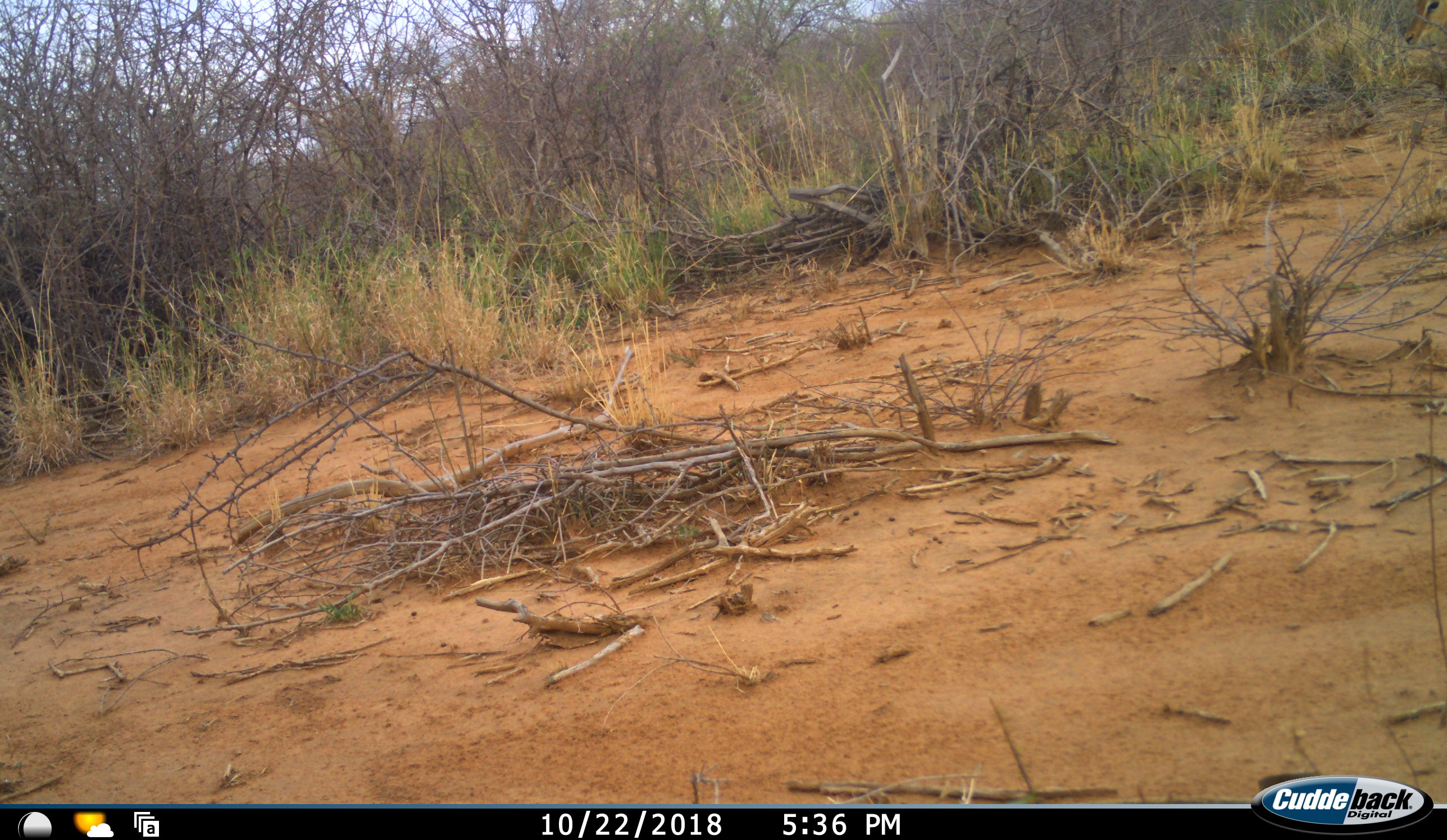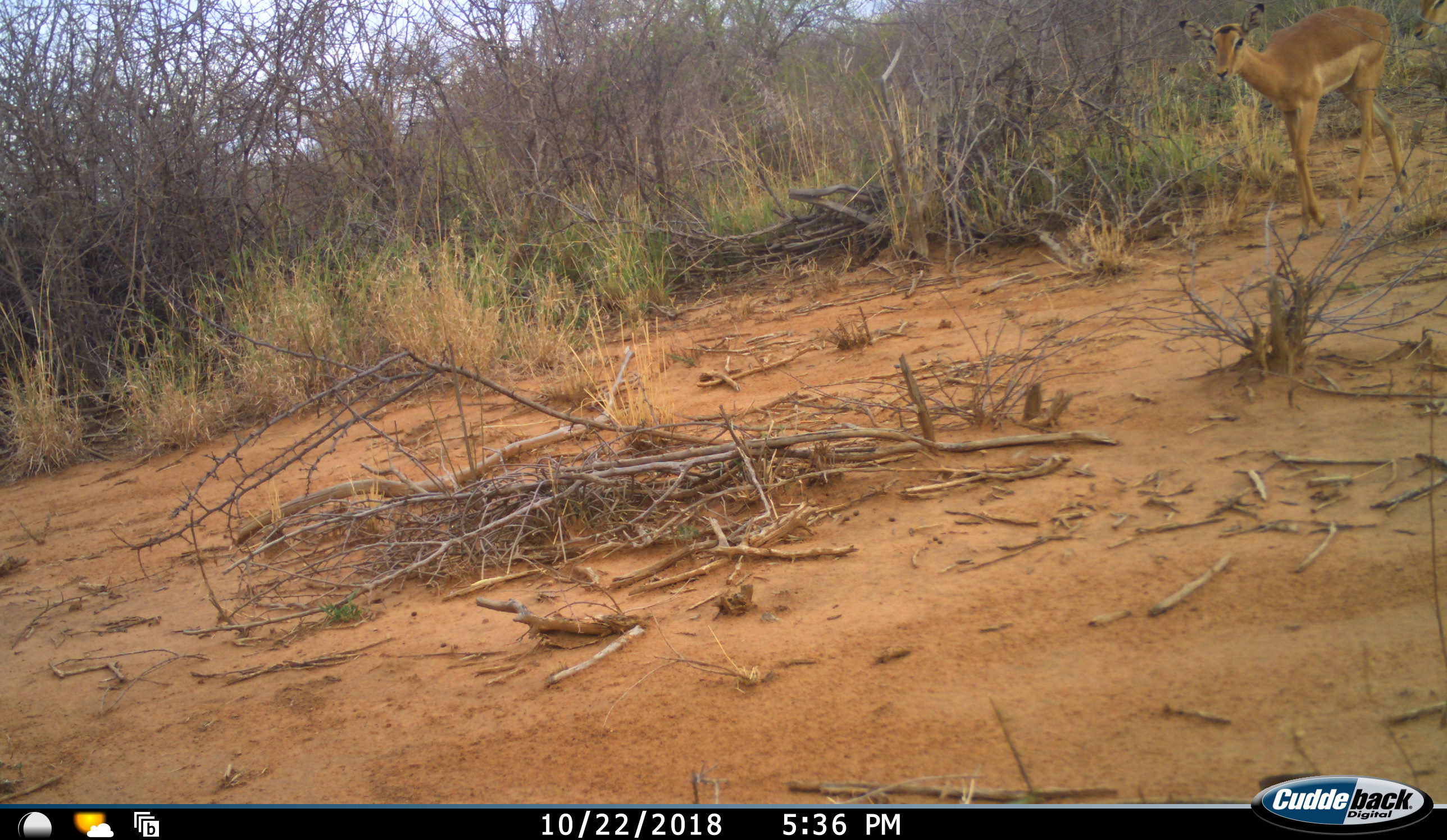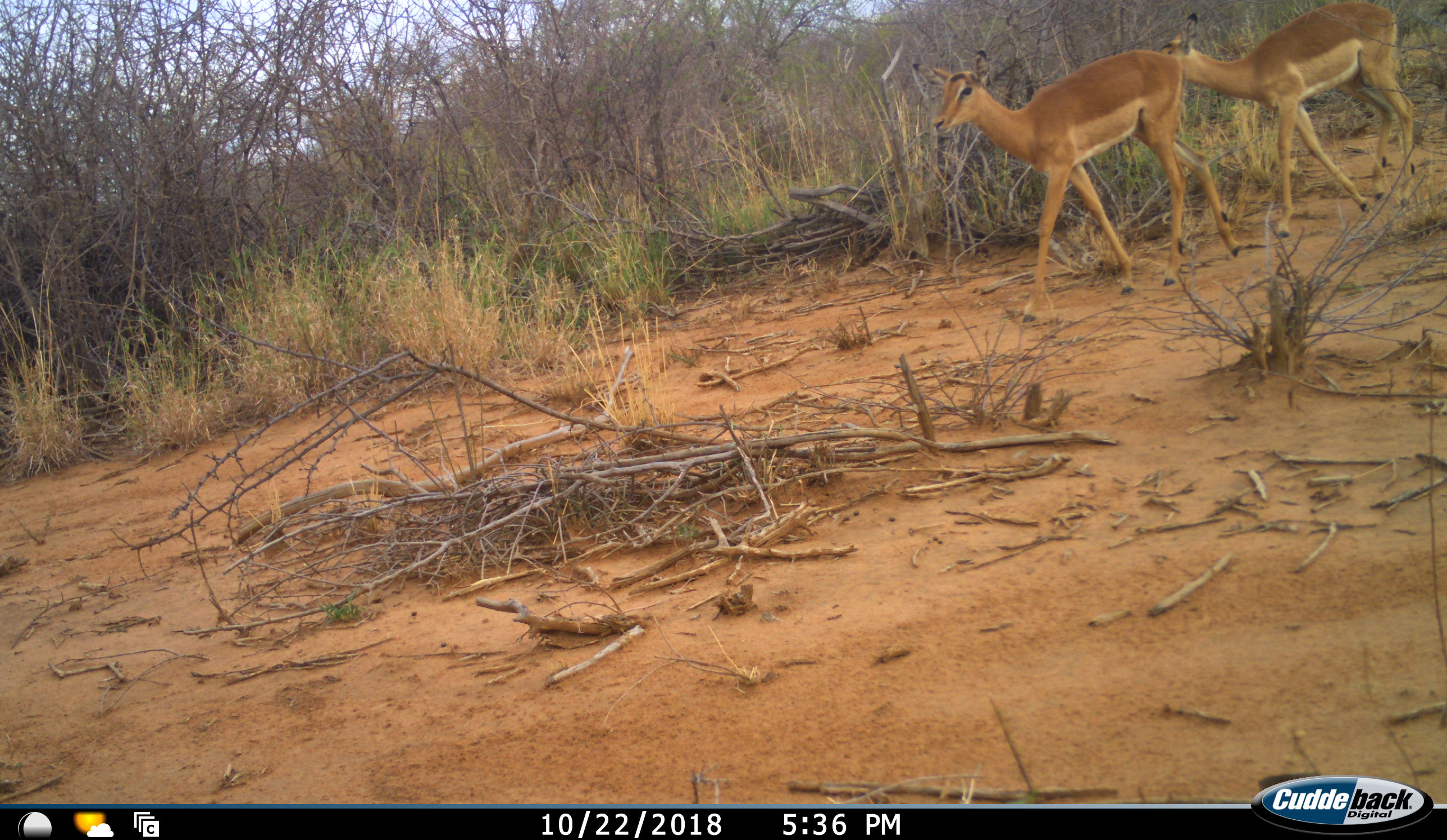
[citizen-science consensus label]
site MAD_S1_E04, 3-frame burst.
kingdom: Animalia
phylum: Chordata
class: Mammalia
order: Artiodactyla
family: Bovidae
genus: Aepyceros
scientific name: Aepyceros melampus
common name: impala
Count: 2.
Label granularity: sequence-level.